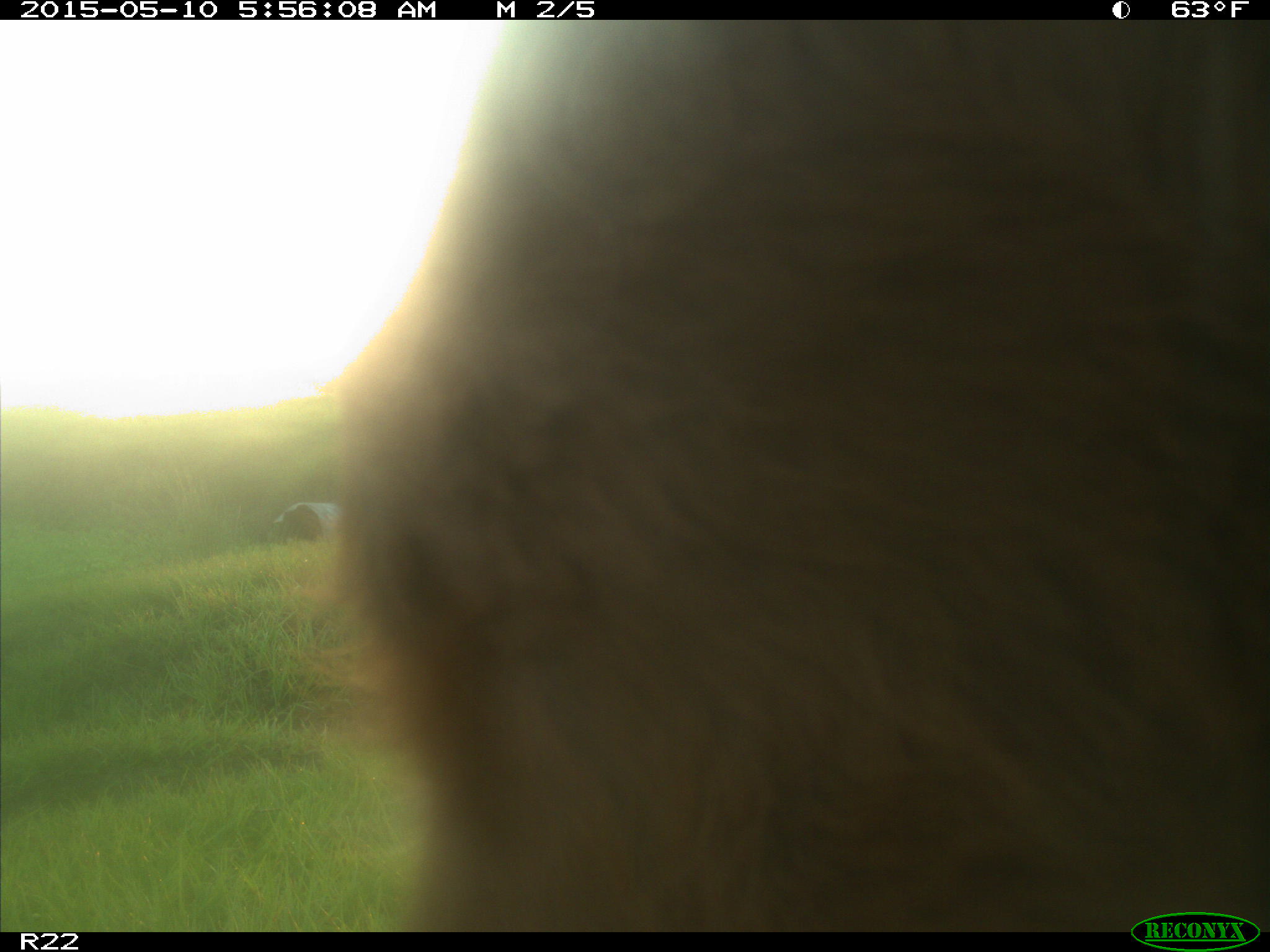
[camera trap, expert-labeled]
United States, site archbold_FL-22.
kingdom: Animalia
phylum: Chordata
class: Mammalia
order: Artiodactyla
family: Bovidae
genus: Bos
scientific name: Bos taurus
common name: domestic cow